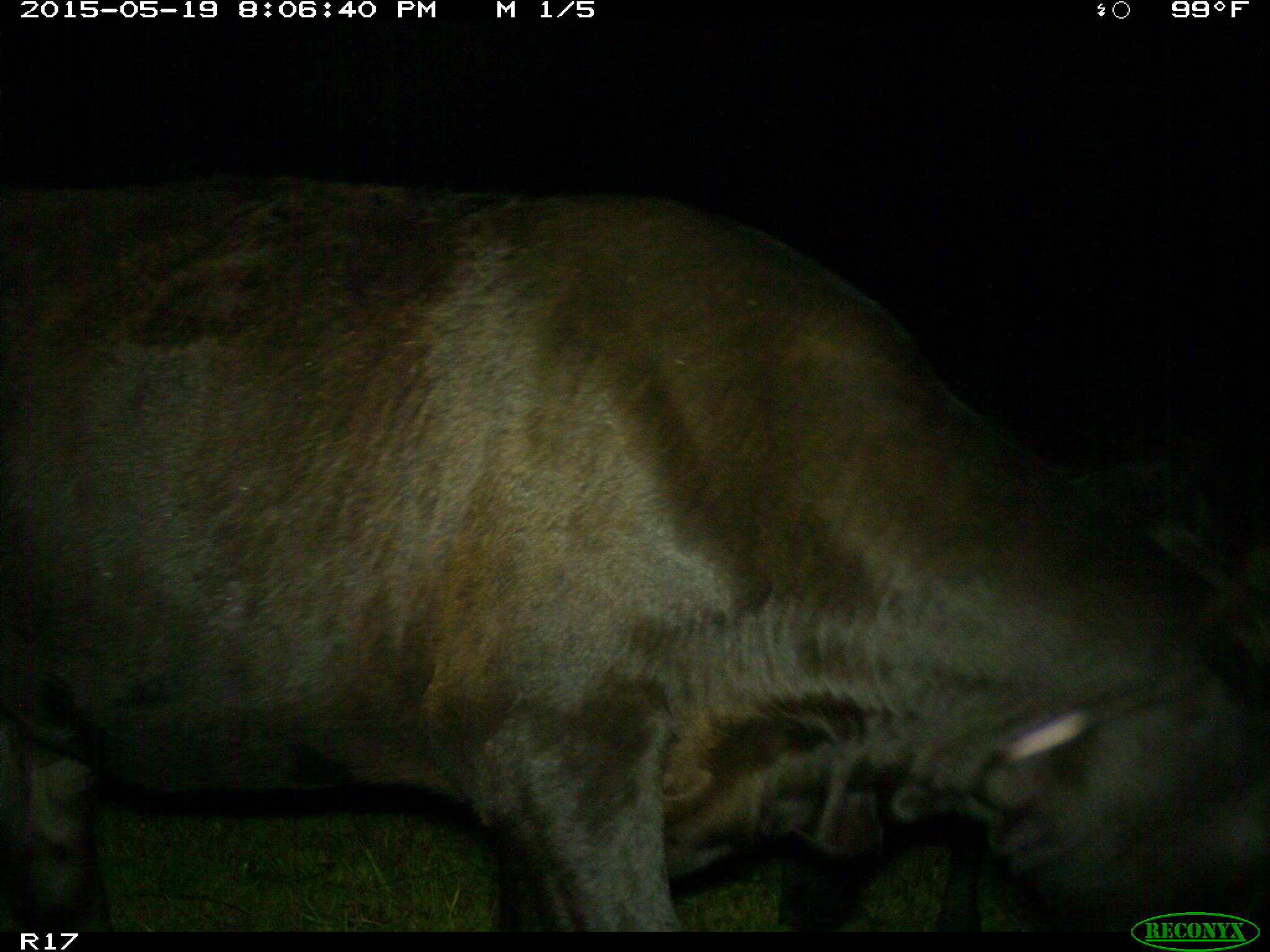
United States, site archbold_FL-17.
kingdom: Animalia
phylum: Chordata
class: Mammalia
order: Artiodactyla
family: Bovidae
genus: Bos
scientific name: Bos taurus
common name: domestic cow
Bos taurus (domestic cow).